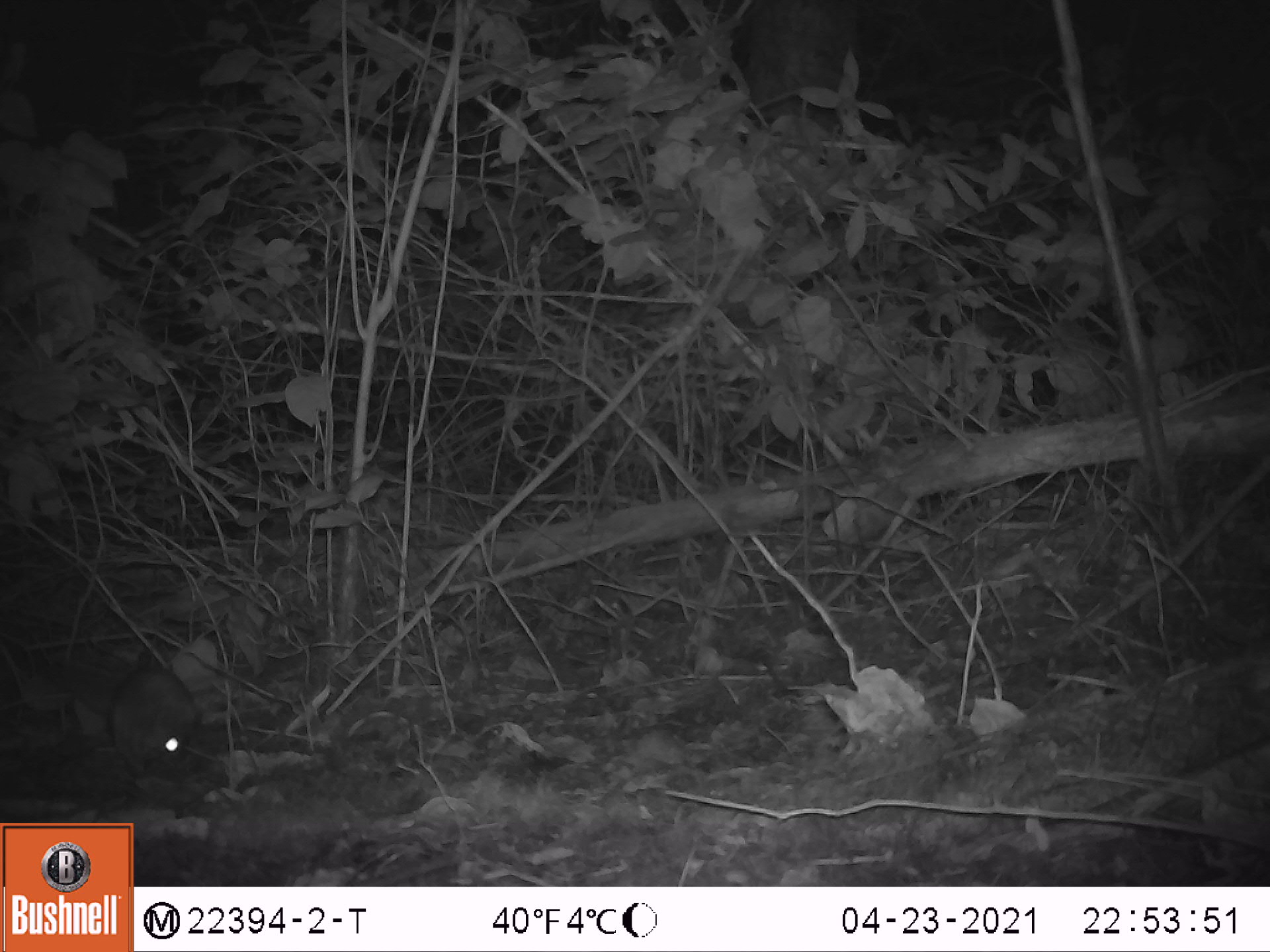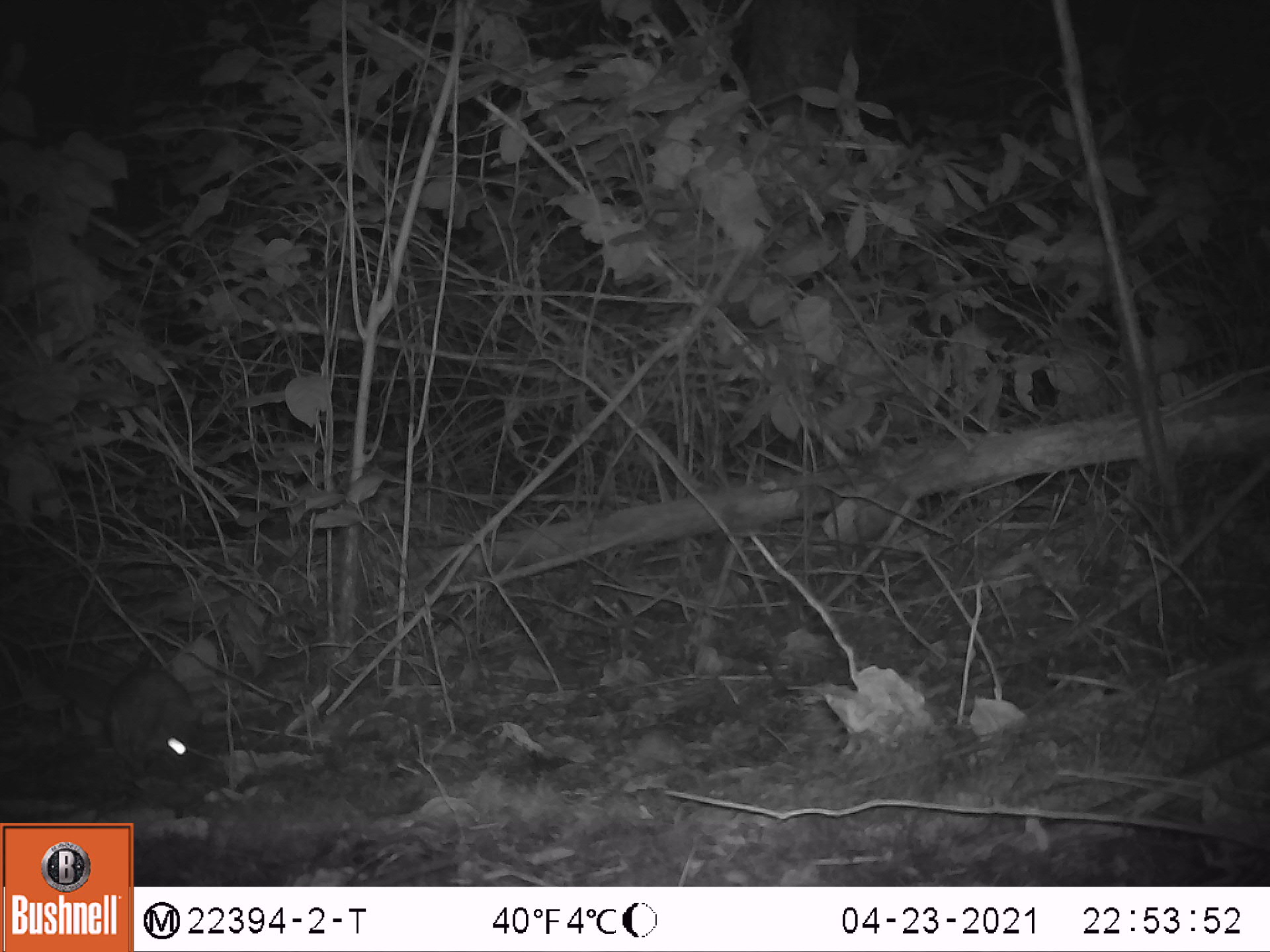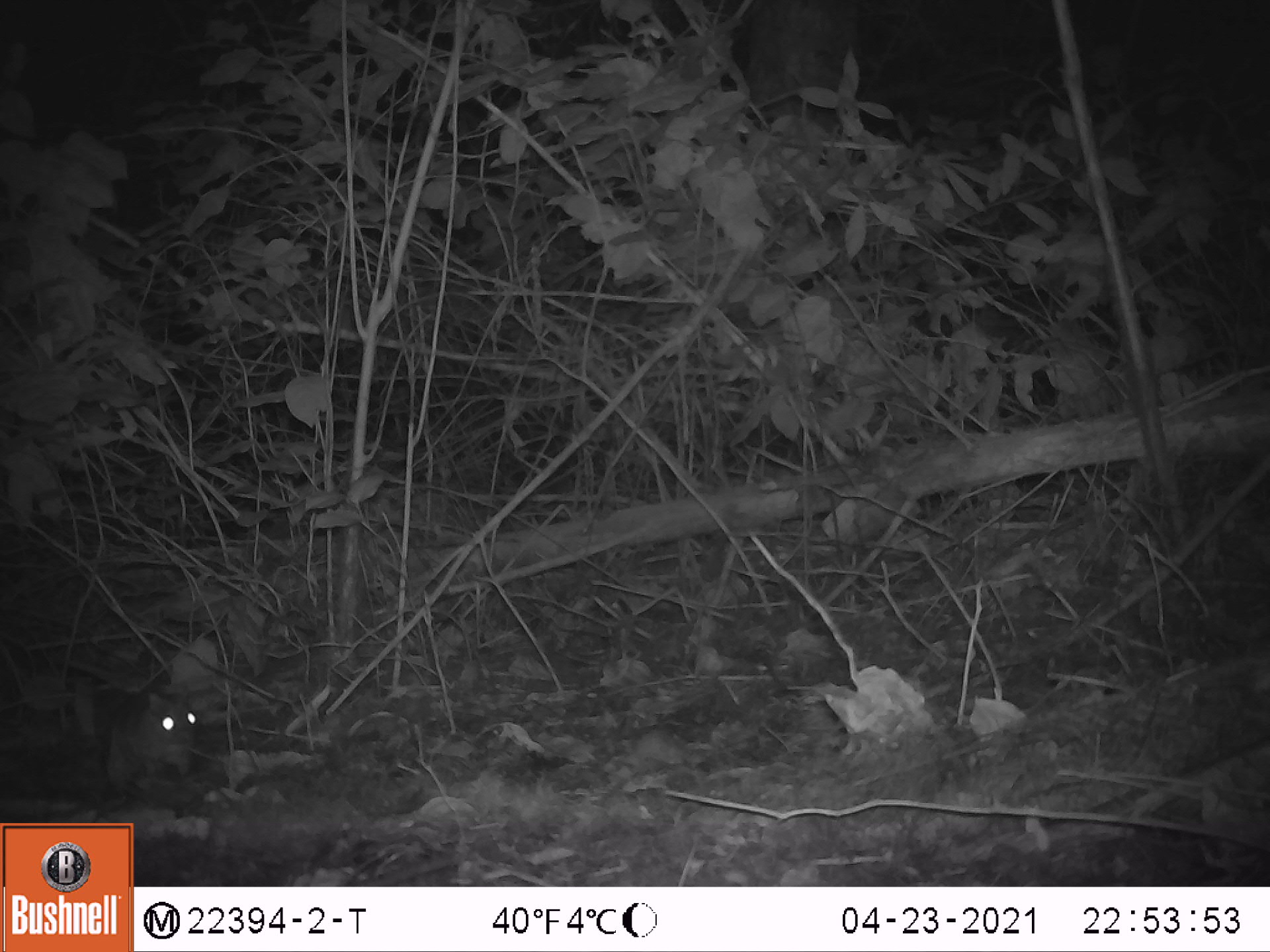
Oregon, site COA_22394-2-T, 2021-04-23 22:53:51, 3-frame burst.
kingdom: Animalia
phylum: Chordata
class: Mammalia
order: Rodentia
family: Sciuridae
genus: Glaucomys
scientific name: Glaucomys oregonensis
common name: humboldt's flying squirrel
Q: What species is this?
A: Humboldt's flying squirrel (Glaucomys oregonensis).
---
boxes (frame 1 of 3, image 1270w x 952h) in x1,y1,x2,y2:
humboldt's flying squirrel: 2,610,228,789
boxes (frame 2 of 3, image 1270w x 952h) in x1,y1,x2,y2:
humboldt's flying squirrel: 1,620,229,804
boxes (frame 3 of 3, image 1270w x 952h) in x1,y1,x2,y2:
humboldt's flying squirrel: 37,636,230,803